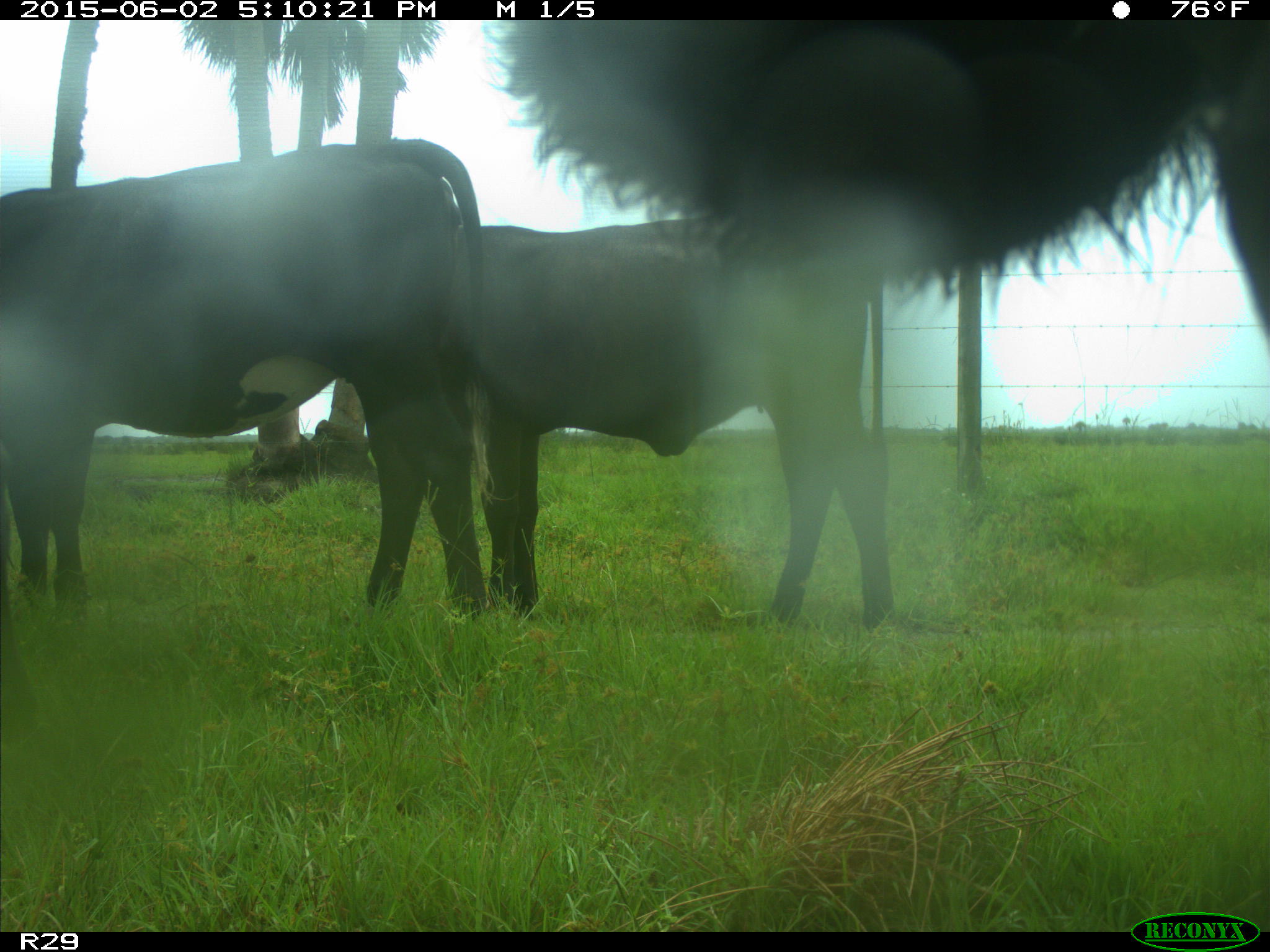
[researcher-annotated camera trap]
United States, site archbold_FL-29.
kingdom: Animalia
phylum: Chordata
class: Mammalia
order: Artiodactyla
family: Bovidae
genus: Bos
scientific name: Bos taurus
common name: domestic cow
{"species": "Bos taurus (domestic cow)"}